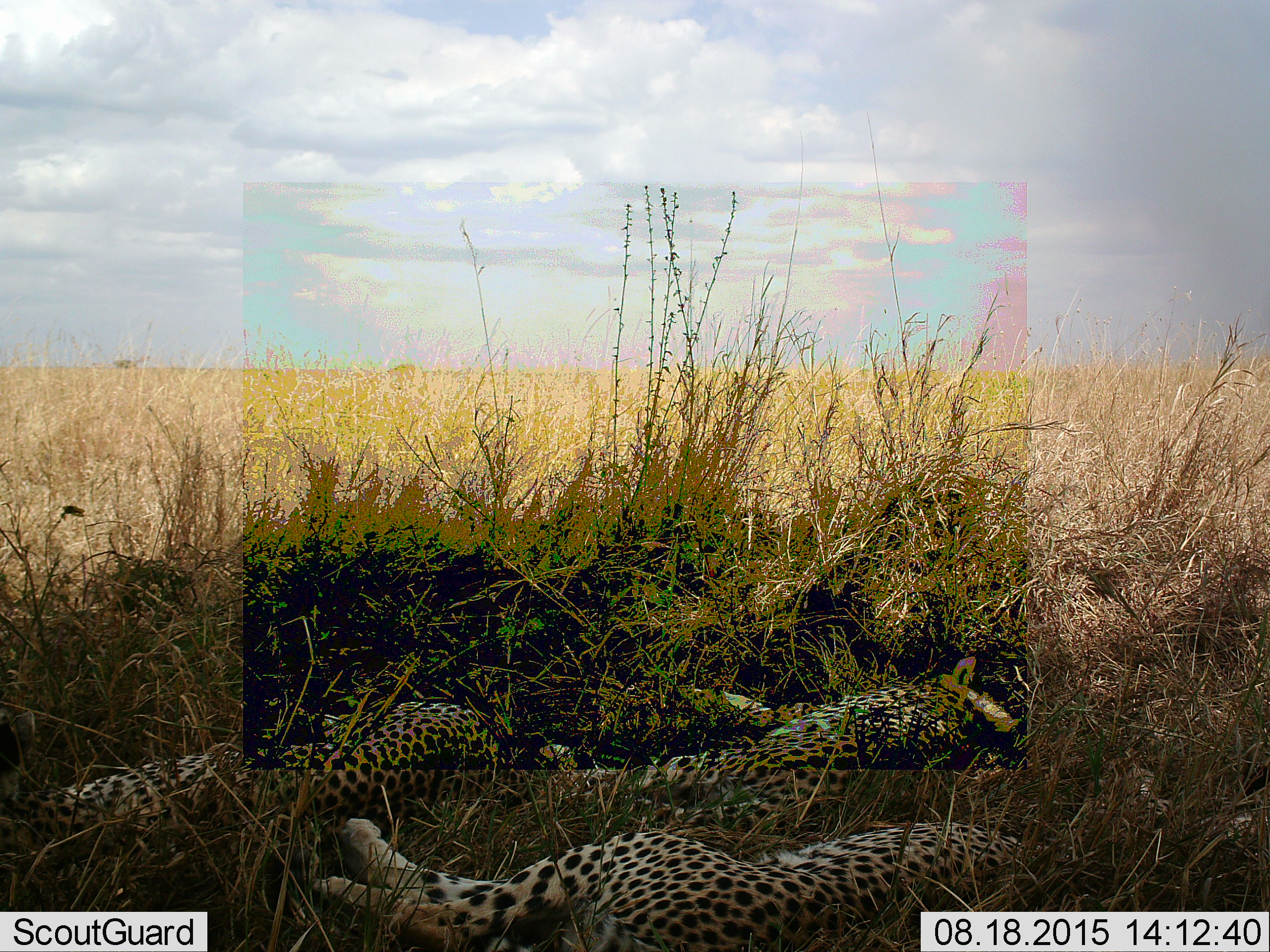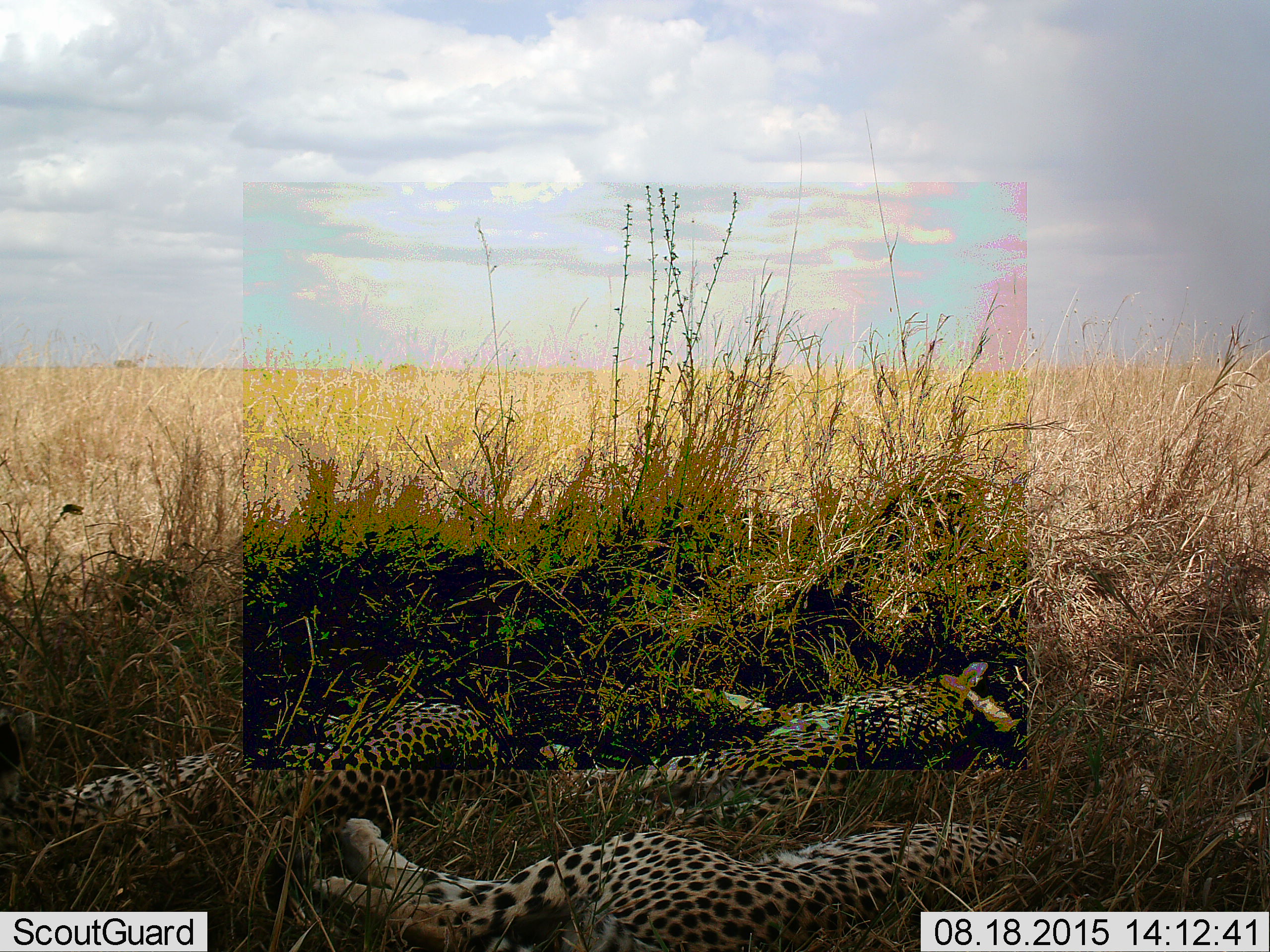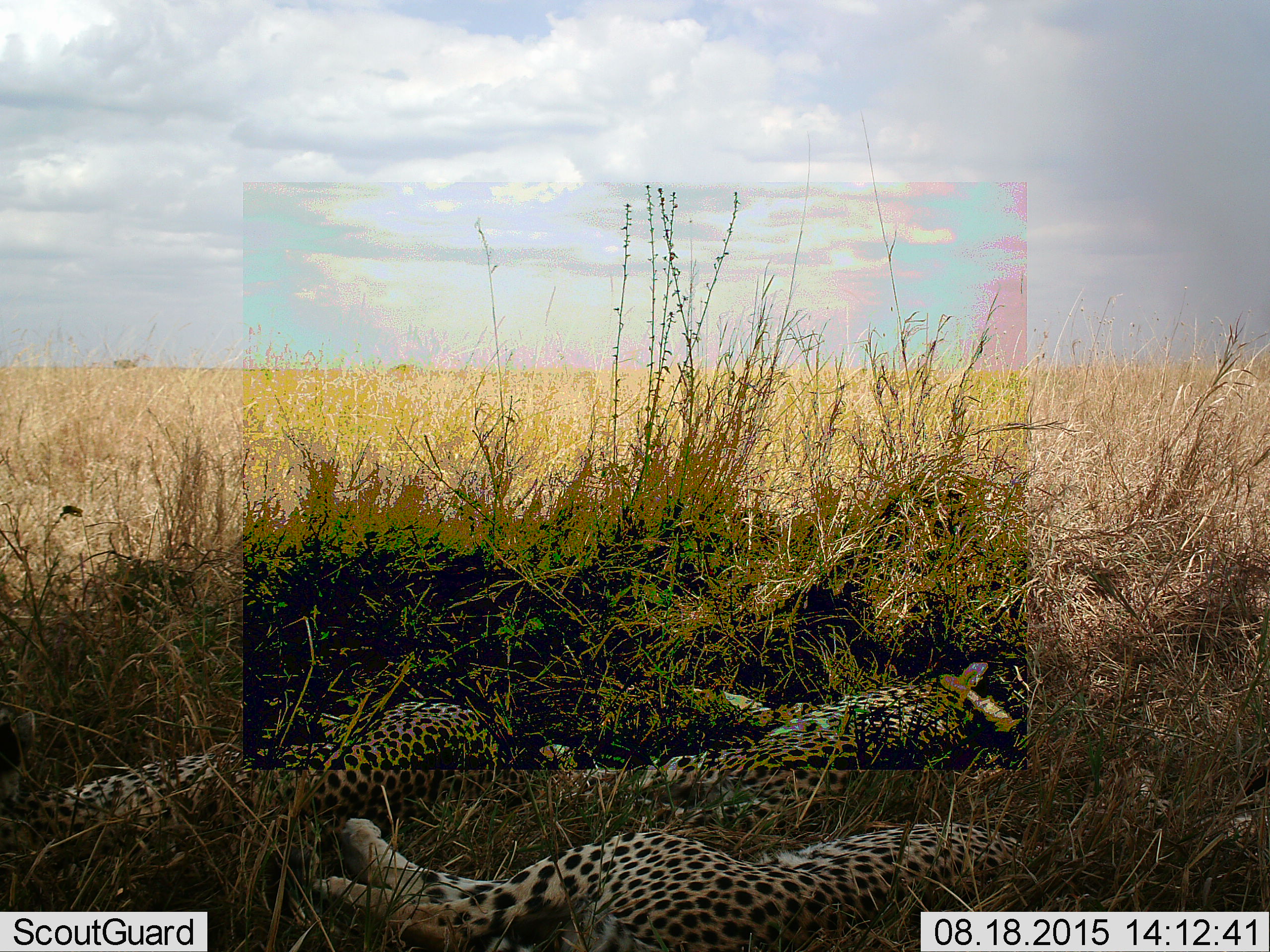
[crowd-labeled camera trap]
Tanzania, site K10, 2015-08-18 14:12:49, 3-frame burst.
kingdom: Animalia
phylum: Chordata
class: Mammalia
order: Carnivora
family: Felidae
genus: Acinonyx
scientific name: Acinonyx jubatus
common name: cheetah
Cheetah (Acinonyx jubatus), count 3. Behavior (volunteer vote fractions): standing 0%, resting 100%, moving 0%, interacting 0%. Young present (vote fraction): 56%. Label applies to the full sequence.